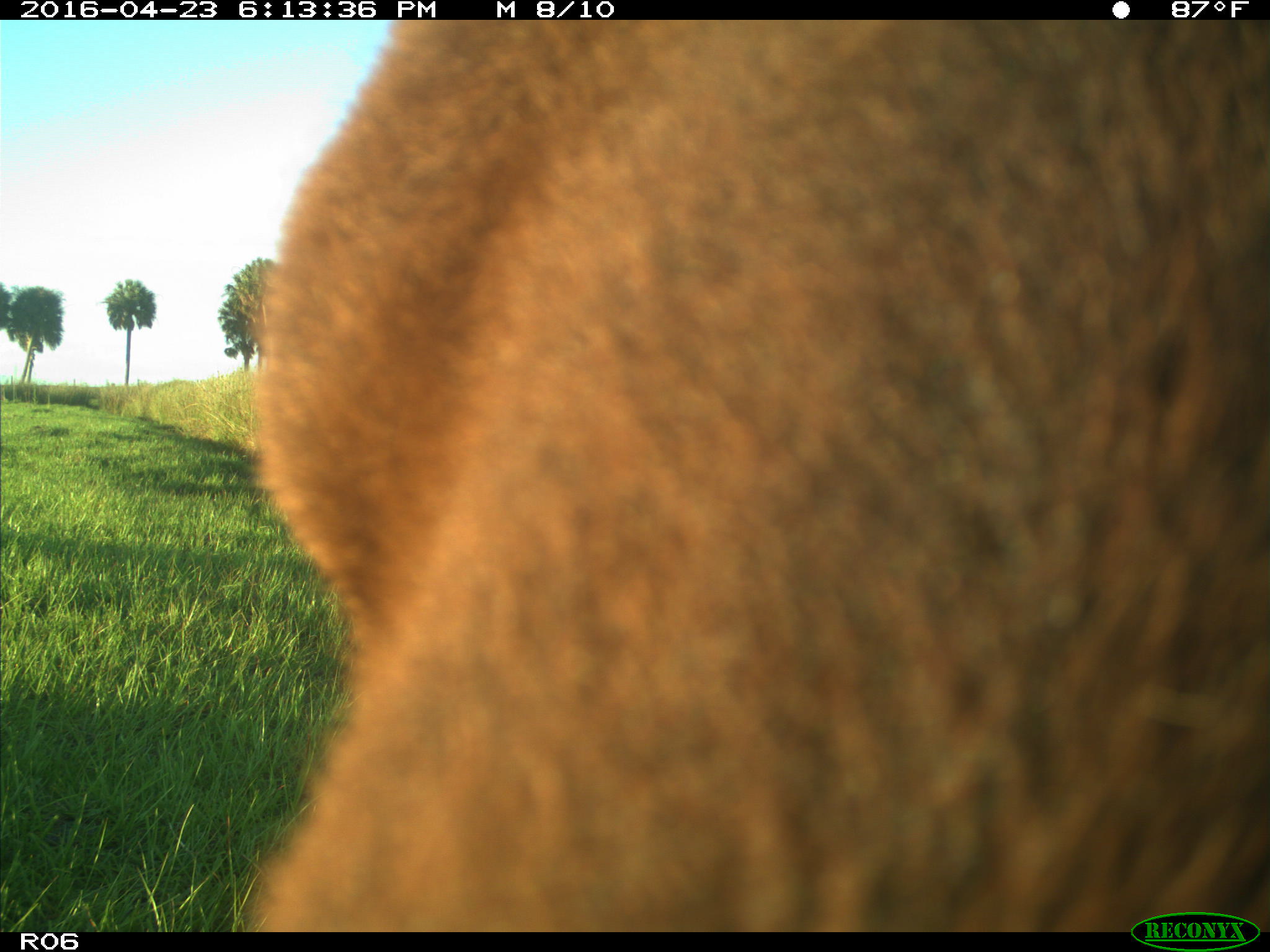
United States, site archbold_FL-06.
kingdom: Animalia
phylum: Chordata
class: Mammalia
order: Artiodactyla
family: Bovidae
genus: Bos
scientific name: Bos taurus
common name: domestic cow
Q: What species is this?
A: Bos taurus (domestic cow).